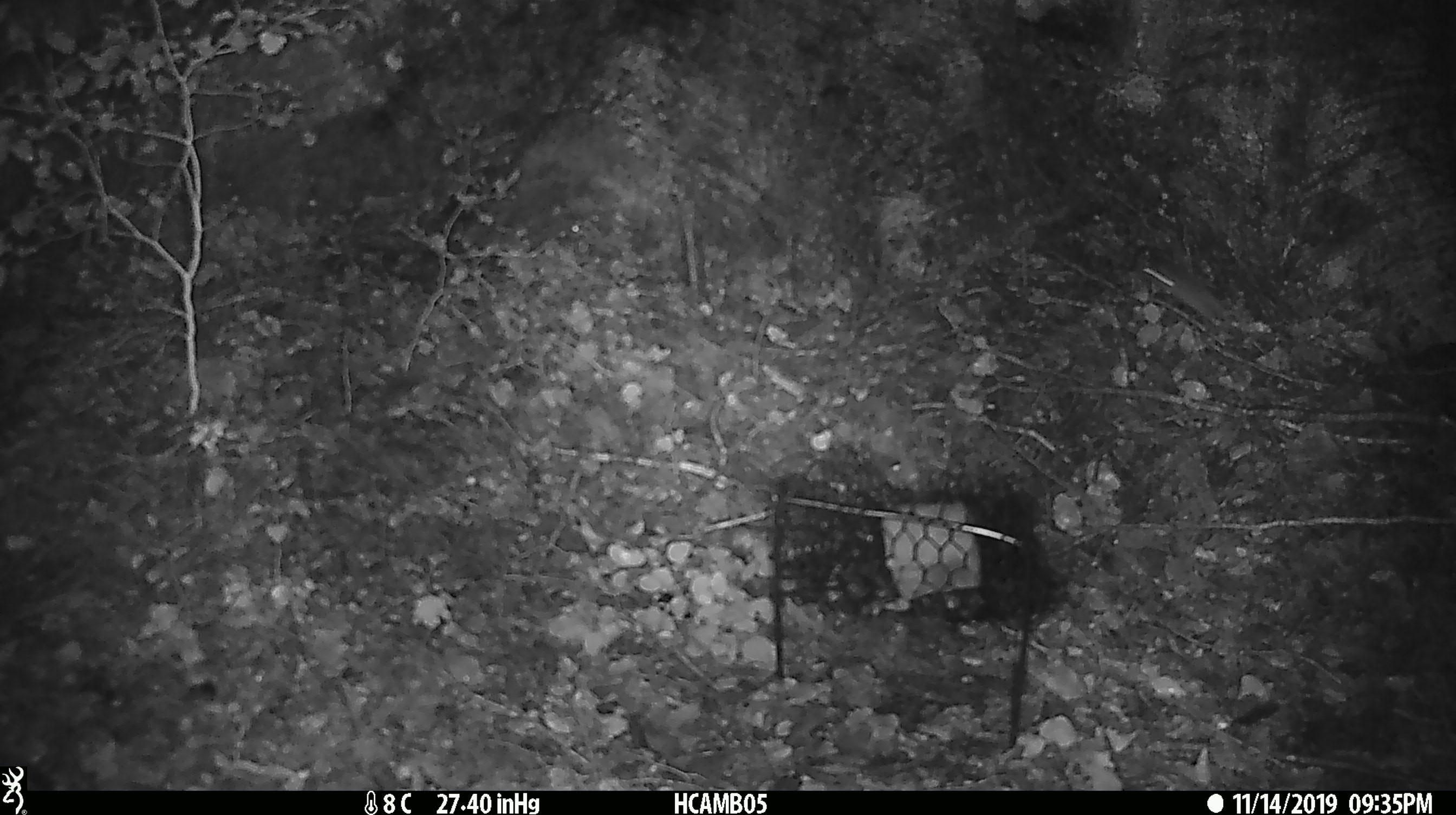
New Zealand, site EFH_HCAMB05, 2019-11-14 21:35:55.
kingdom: Animalia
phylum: Chordata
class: Mammalia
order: Rodentia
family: Muridae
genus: Mus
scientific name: Mus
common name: mouse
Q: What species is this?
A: Mouse (Mus).